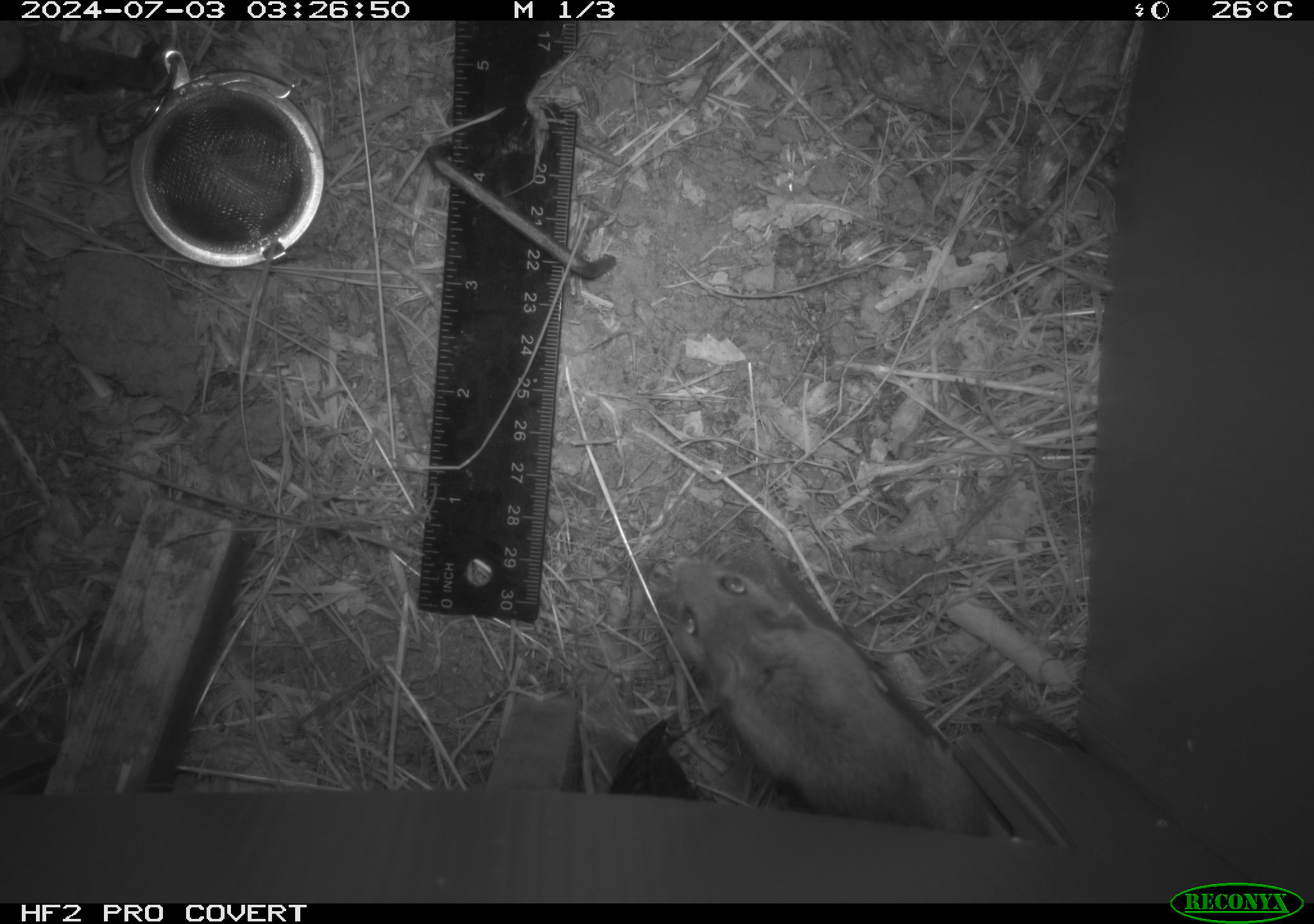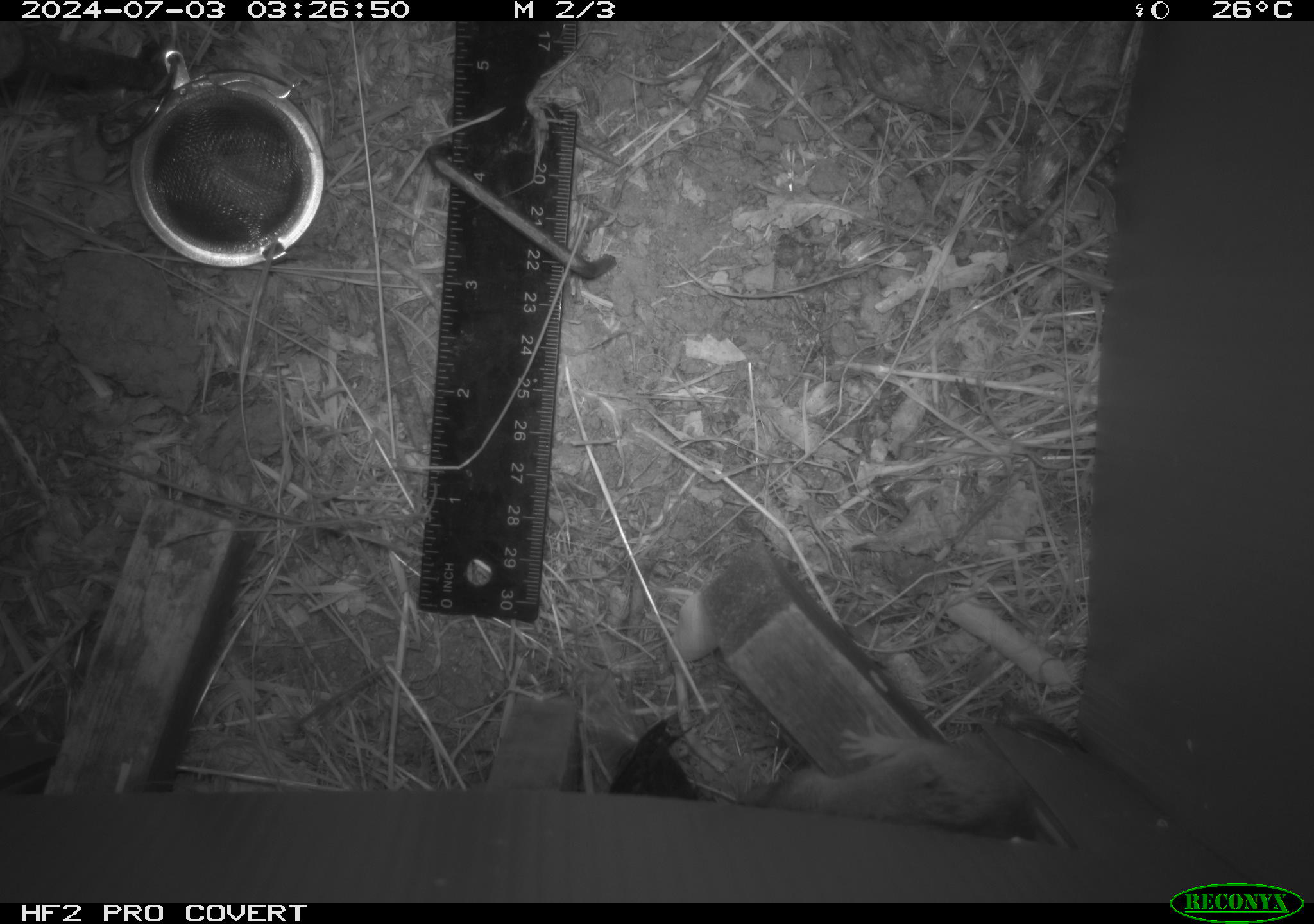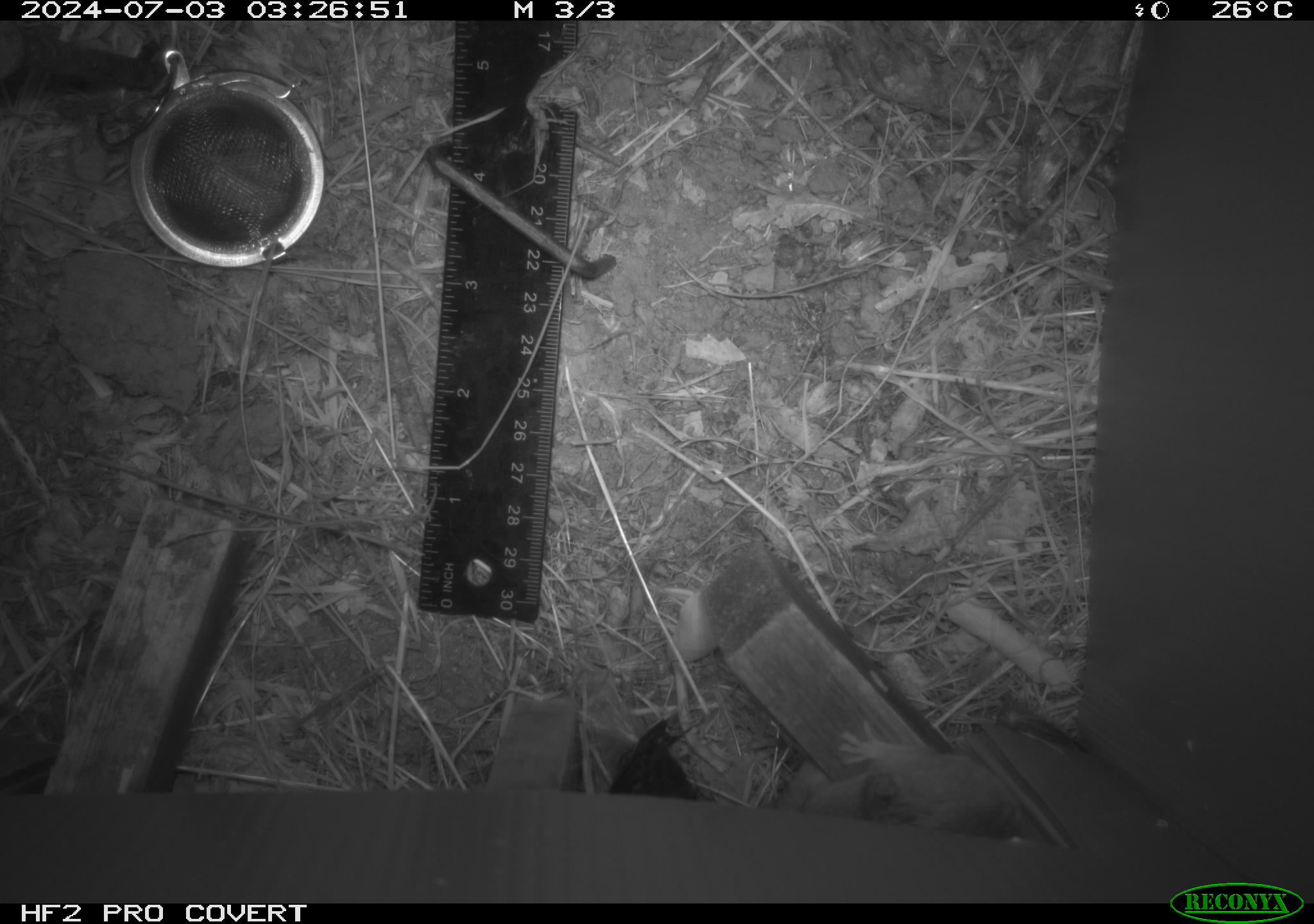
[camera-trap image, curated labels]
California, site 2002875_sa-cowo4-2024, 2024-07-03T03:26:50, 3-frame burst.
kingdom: Animalia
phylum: Chordata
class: Mammalia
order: Rodentia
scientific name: Rodentia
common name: rodent